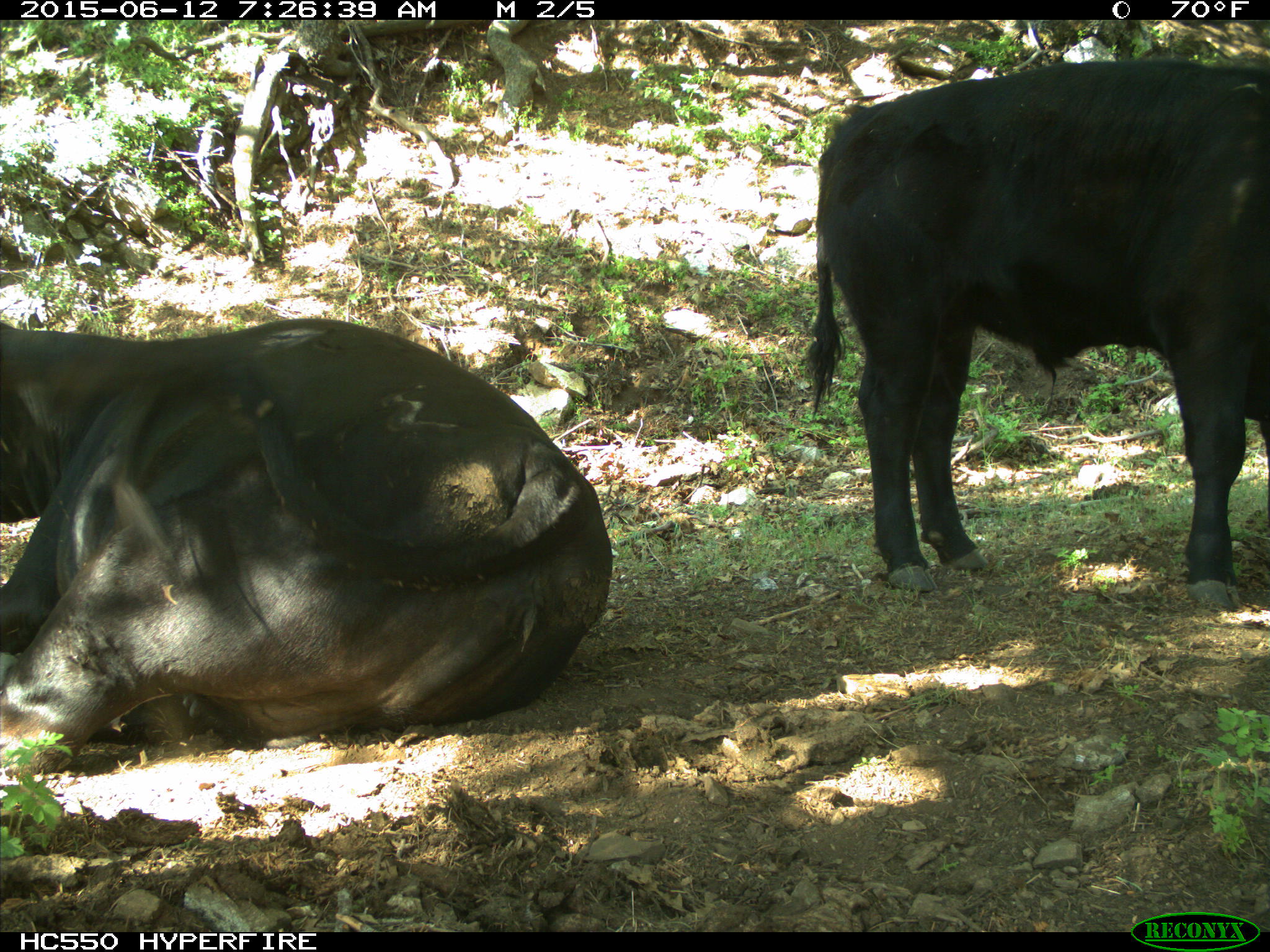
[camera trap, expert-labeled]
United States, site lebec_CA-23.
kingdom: Animalia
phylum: Chordata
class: Mammalia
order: Artiodactyla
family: Bovidae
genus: Bos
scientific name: Bos taurus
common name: domestic cow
Bos taurus (domestic cow).